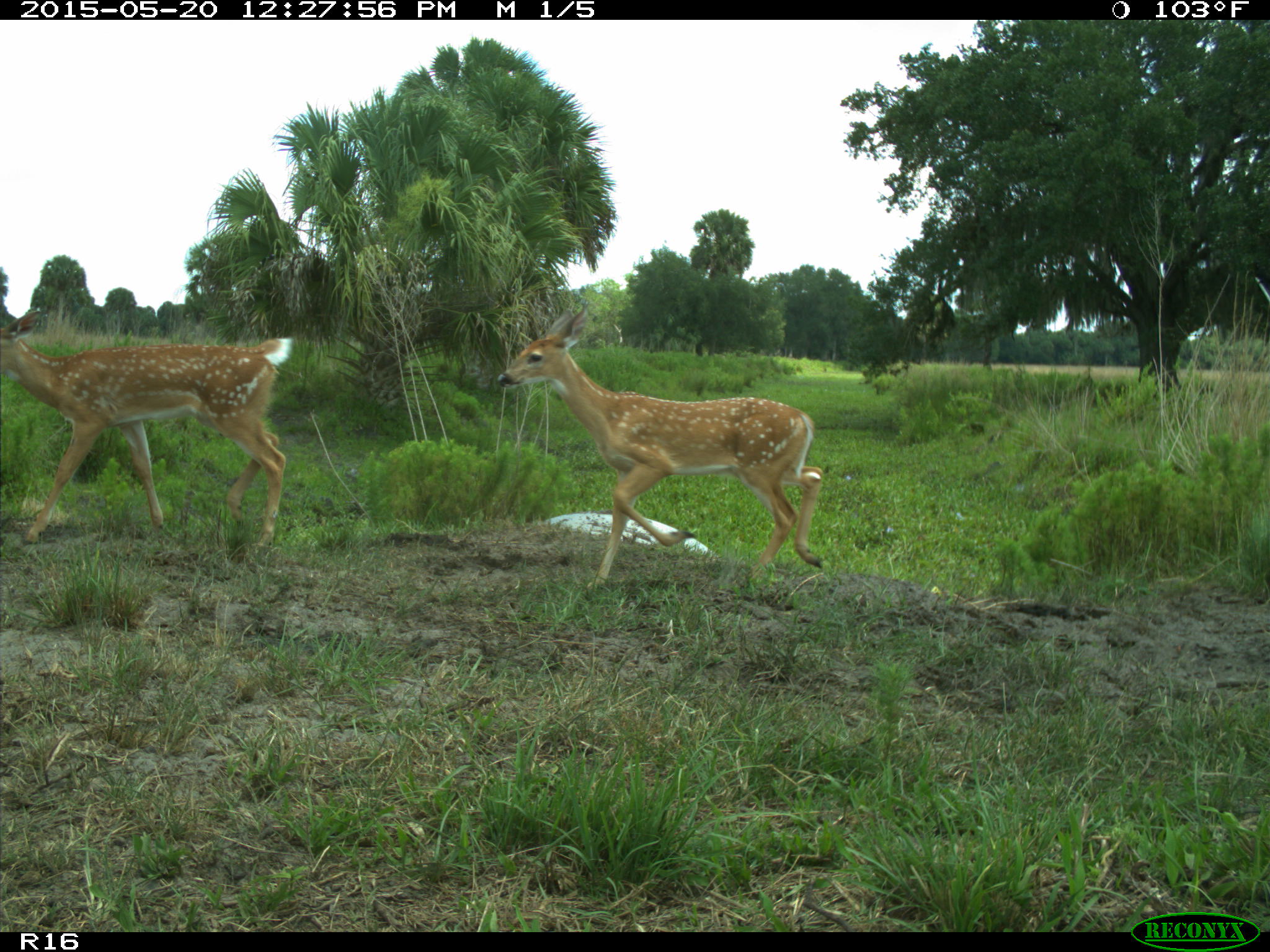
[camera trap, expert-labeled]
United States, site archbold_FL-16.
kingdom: Animalia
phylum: Chordata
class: Mammalia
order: Artiodactyla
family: Cervidae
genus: Odocoileus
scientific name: Odocoileus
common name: deer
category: unidentified deer